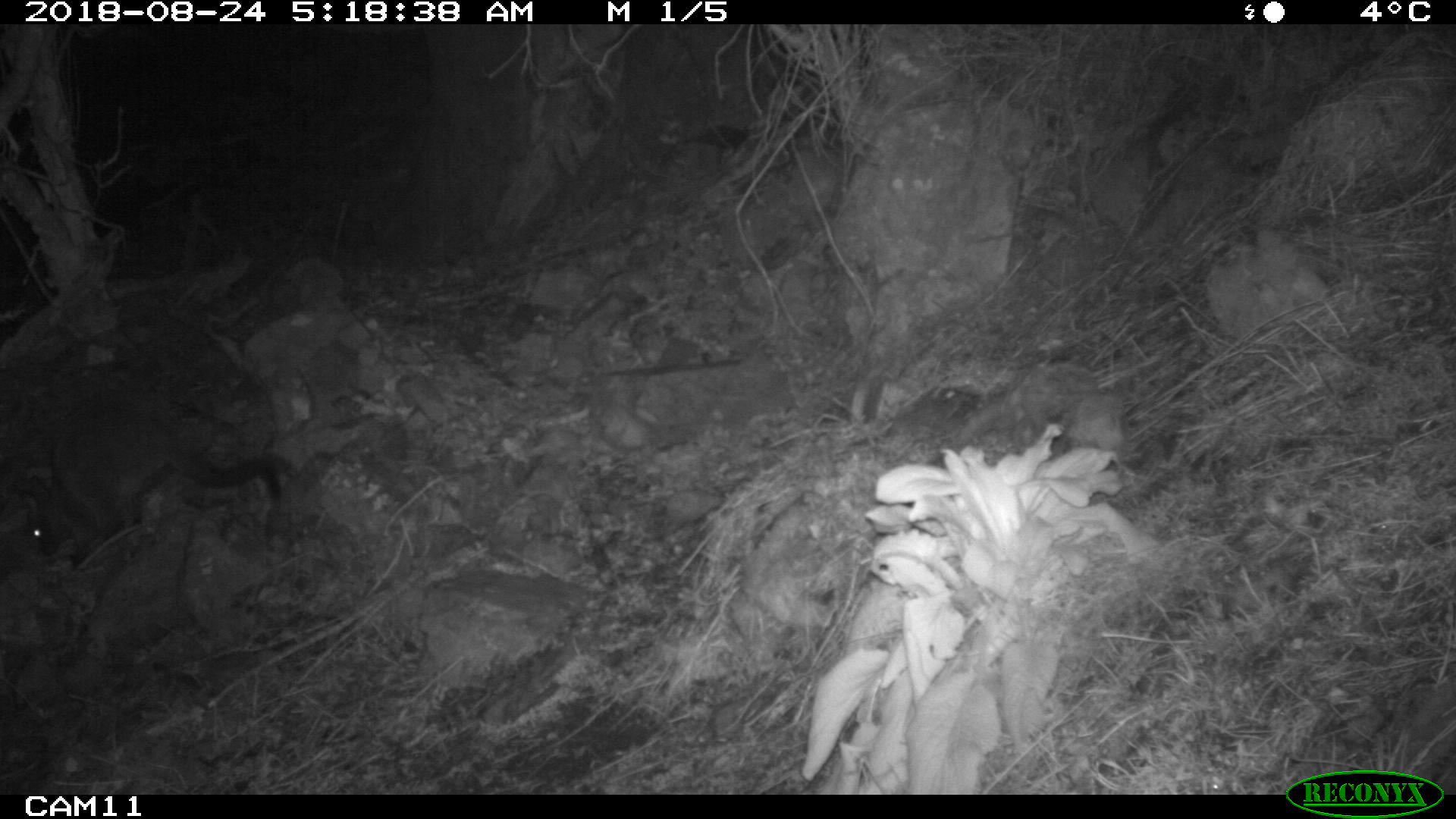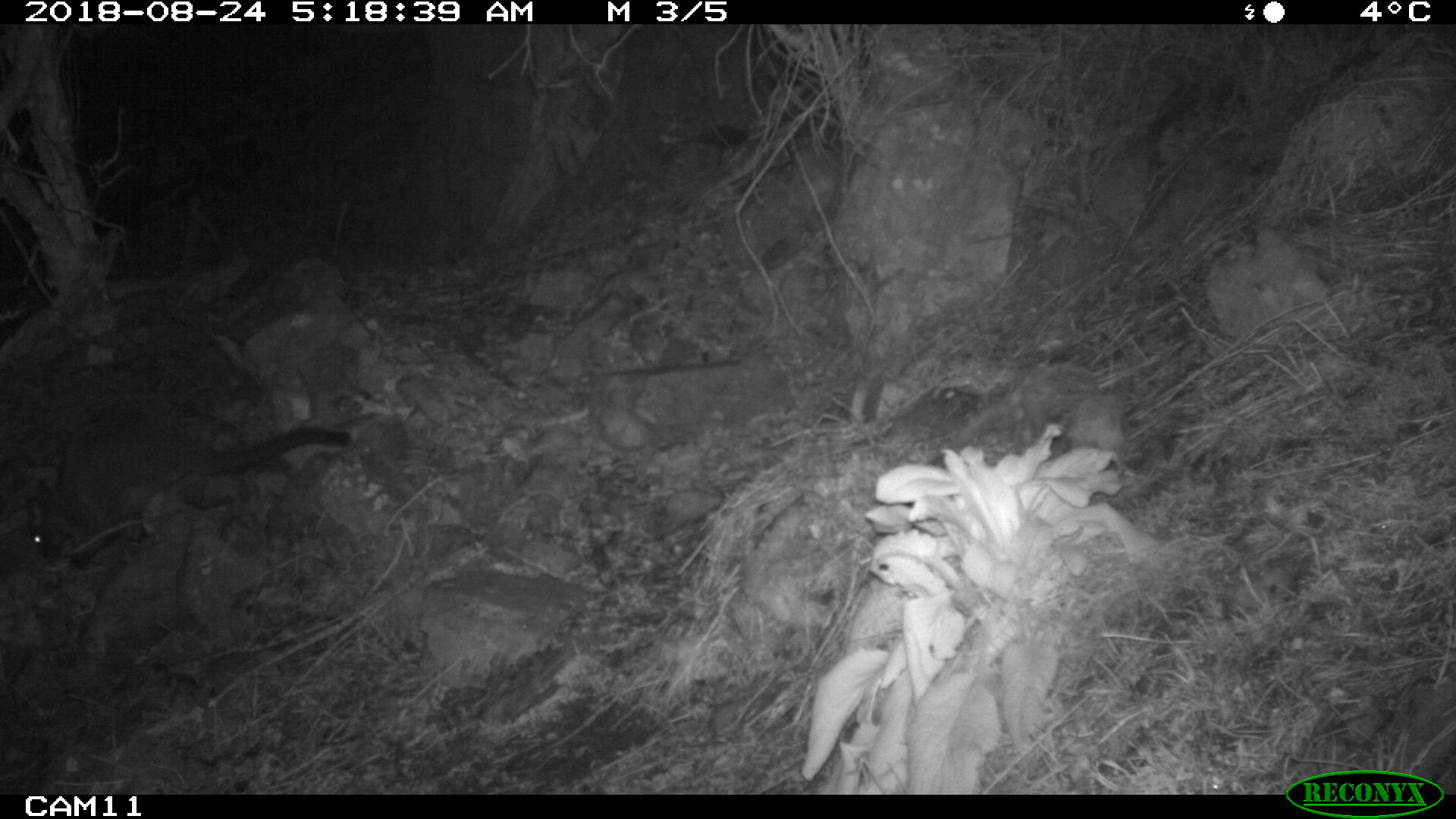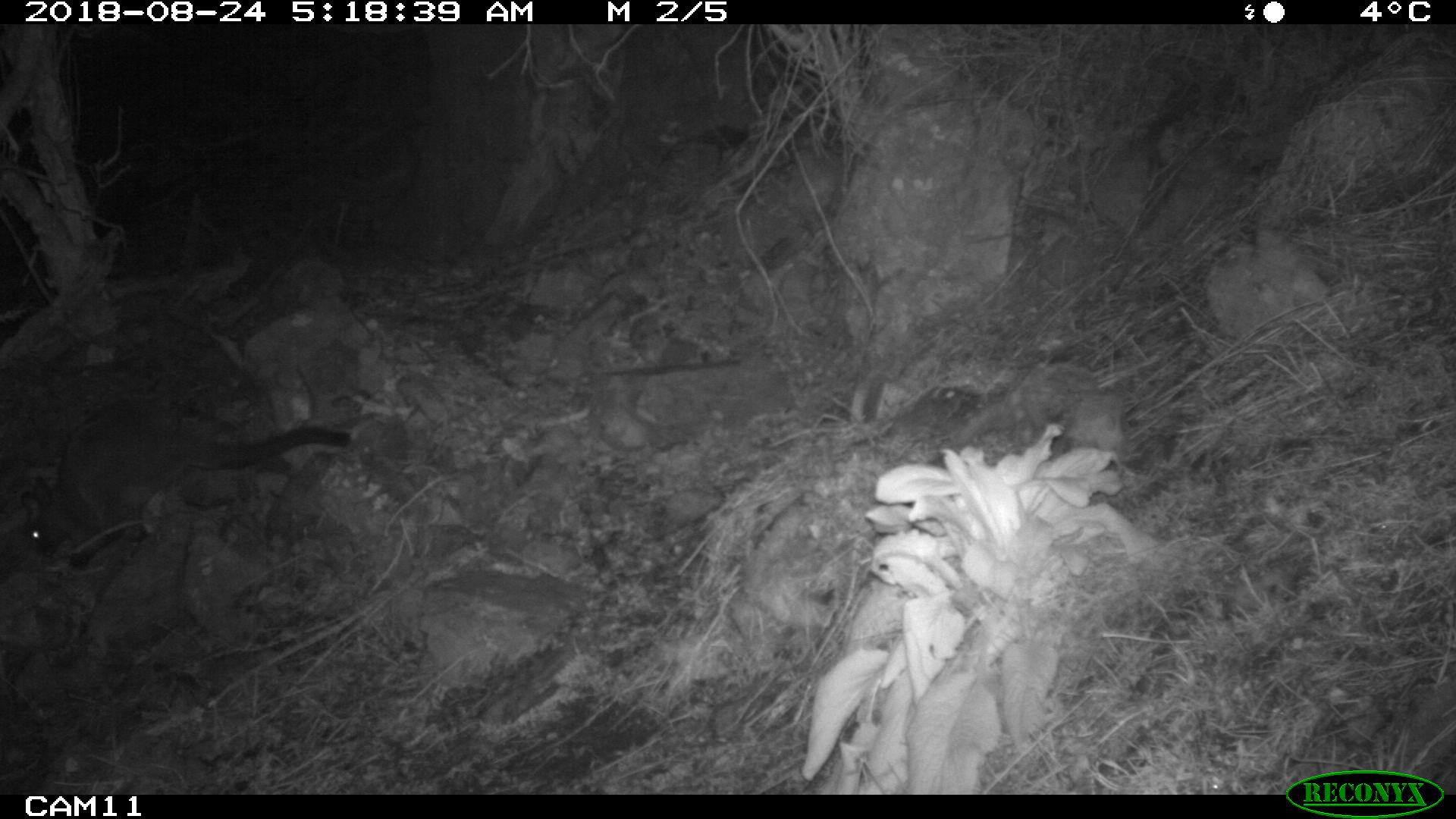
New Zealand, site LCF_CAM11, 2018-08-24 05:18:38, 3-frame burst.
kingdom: Animalia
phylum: Chordata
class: Mammalia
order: Diprotodontia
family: Macropodidae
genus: Notamacropus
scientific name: Notamacropus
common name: wallaby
Wallaby (Notamacropus).